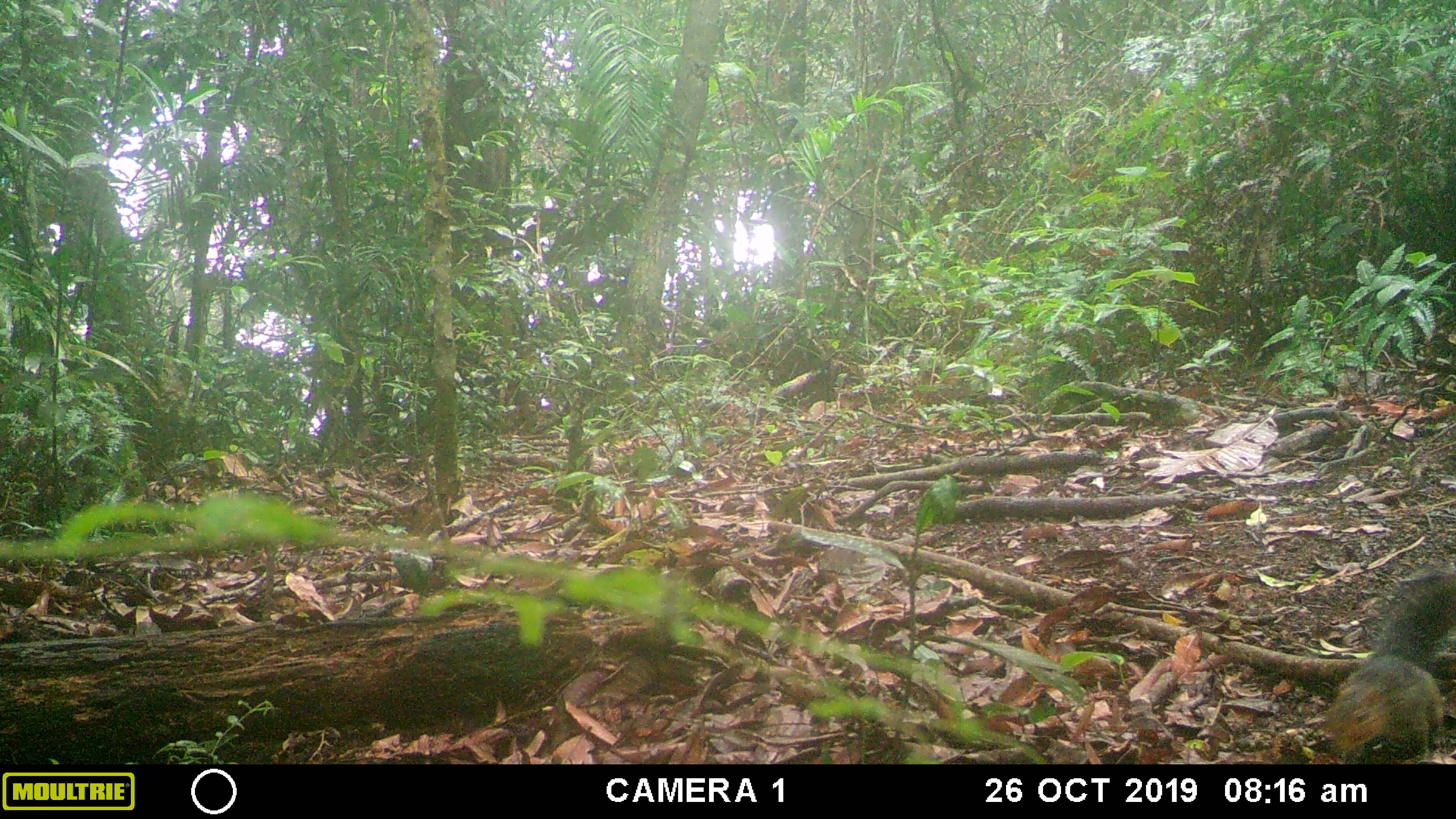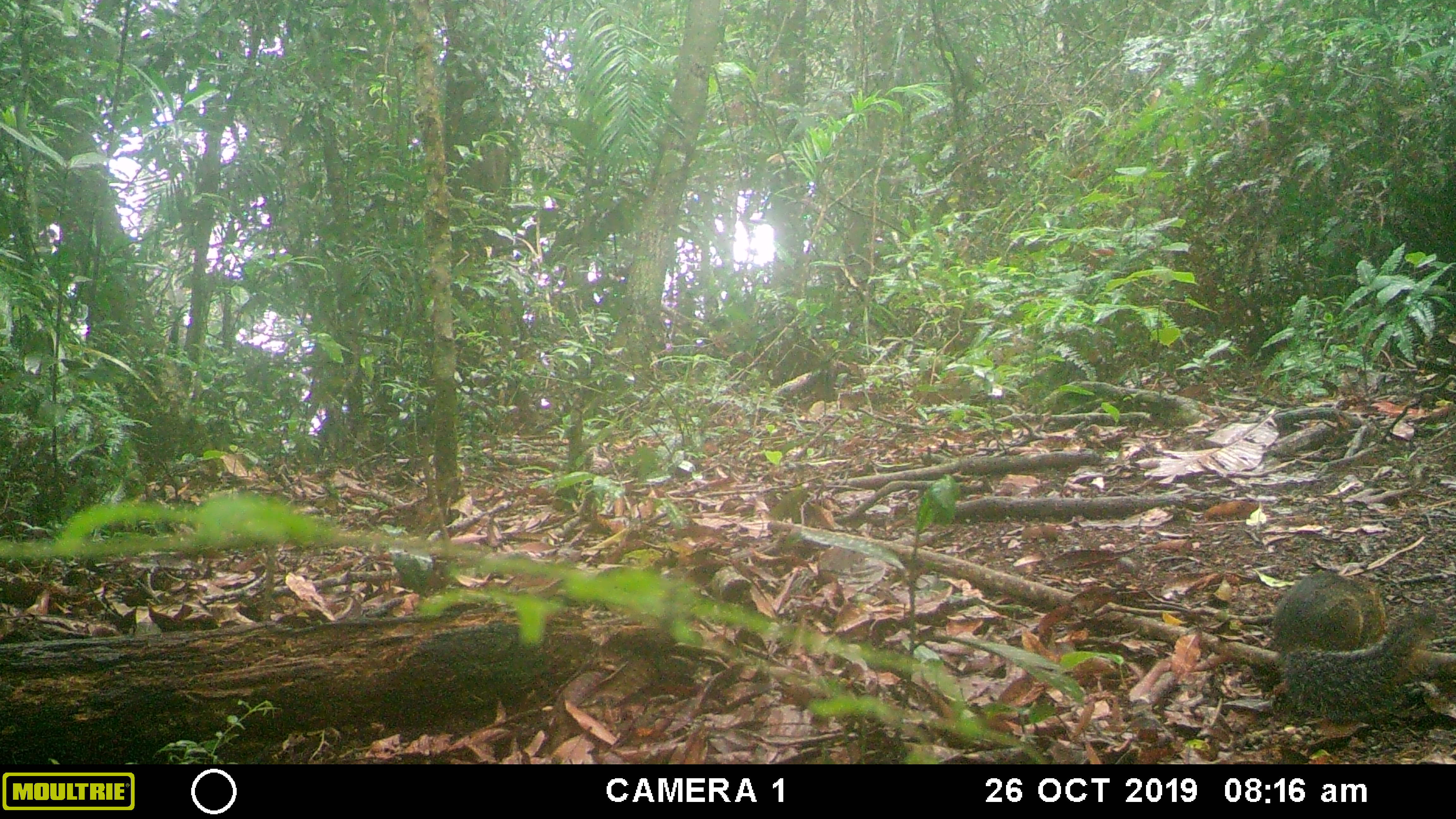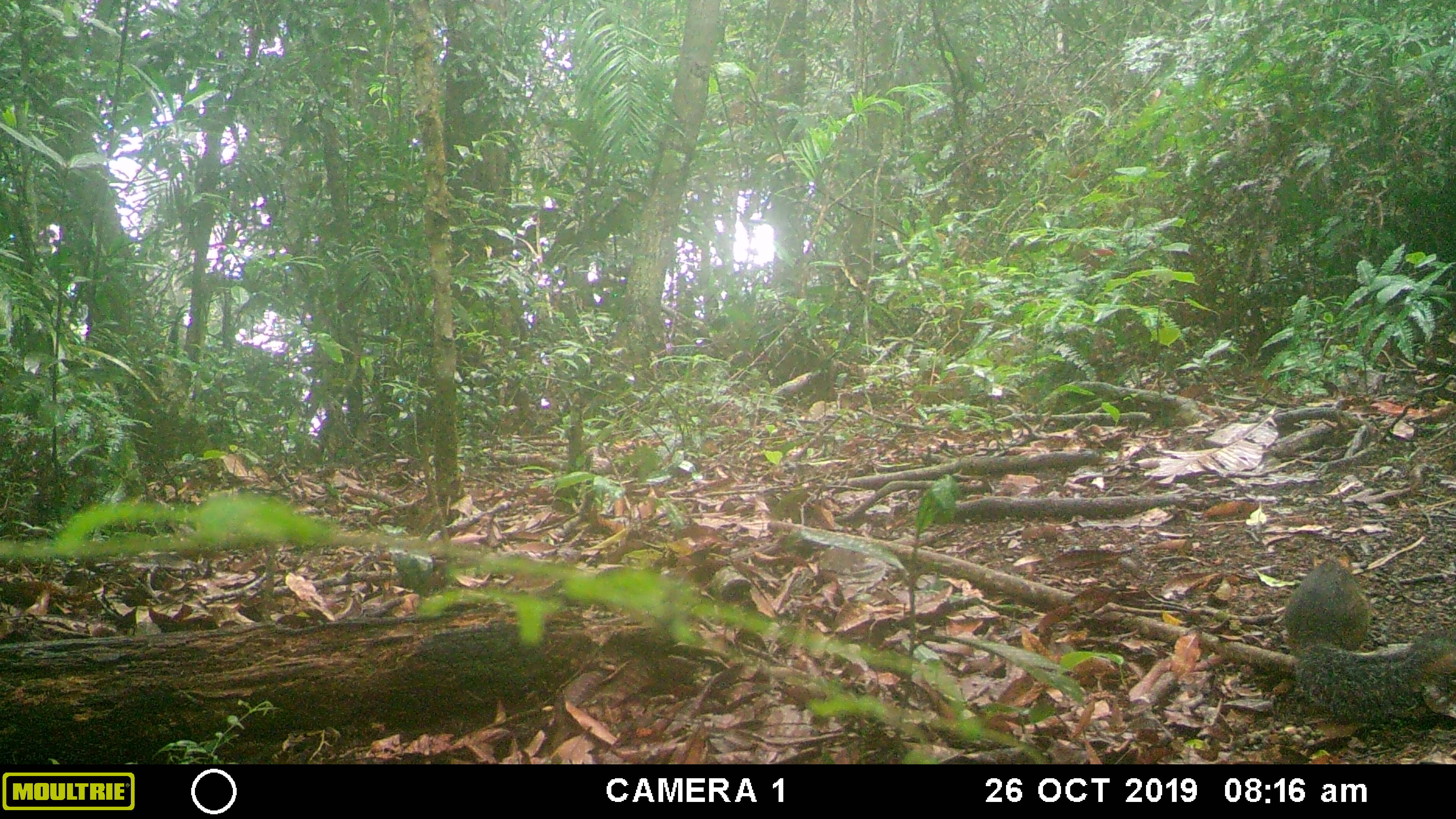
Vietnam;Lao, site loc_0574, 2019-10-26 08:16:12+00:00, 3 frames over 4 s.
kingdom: Animalia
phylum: Chordata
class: Mammalia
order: Rodentia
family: Sciuridae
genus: Dremomys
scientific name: Dremomys rufigenis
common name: red-cheeked squirrel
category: red cheeked squirrel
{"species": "red cheeked squirrel (red-cheeked squirrel) (Dremomys rufigenis)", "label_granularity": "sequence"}